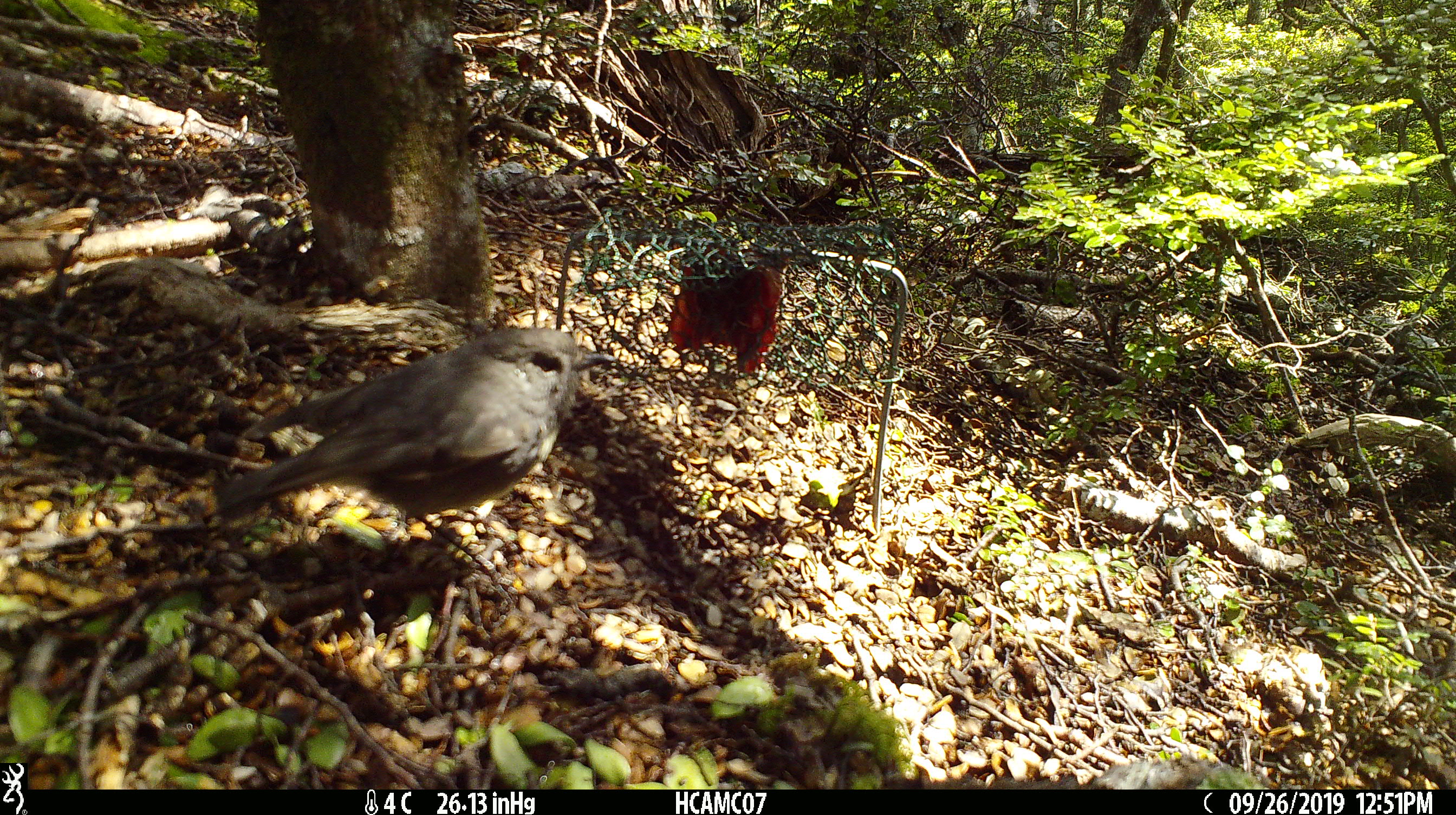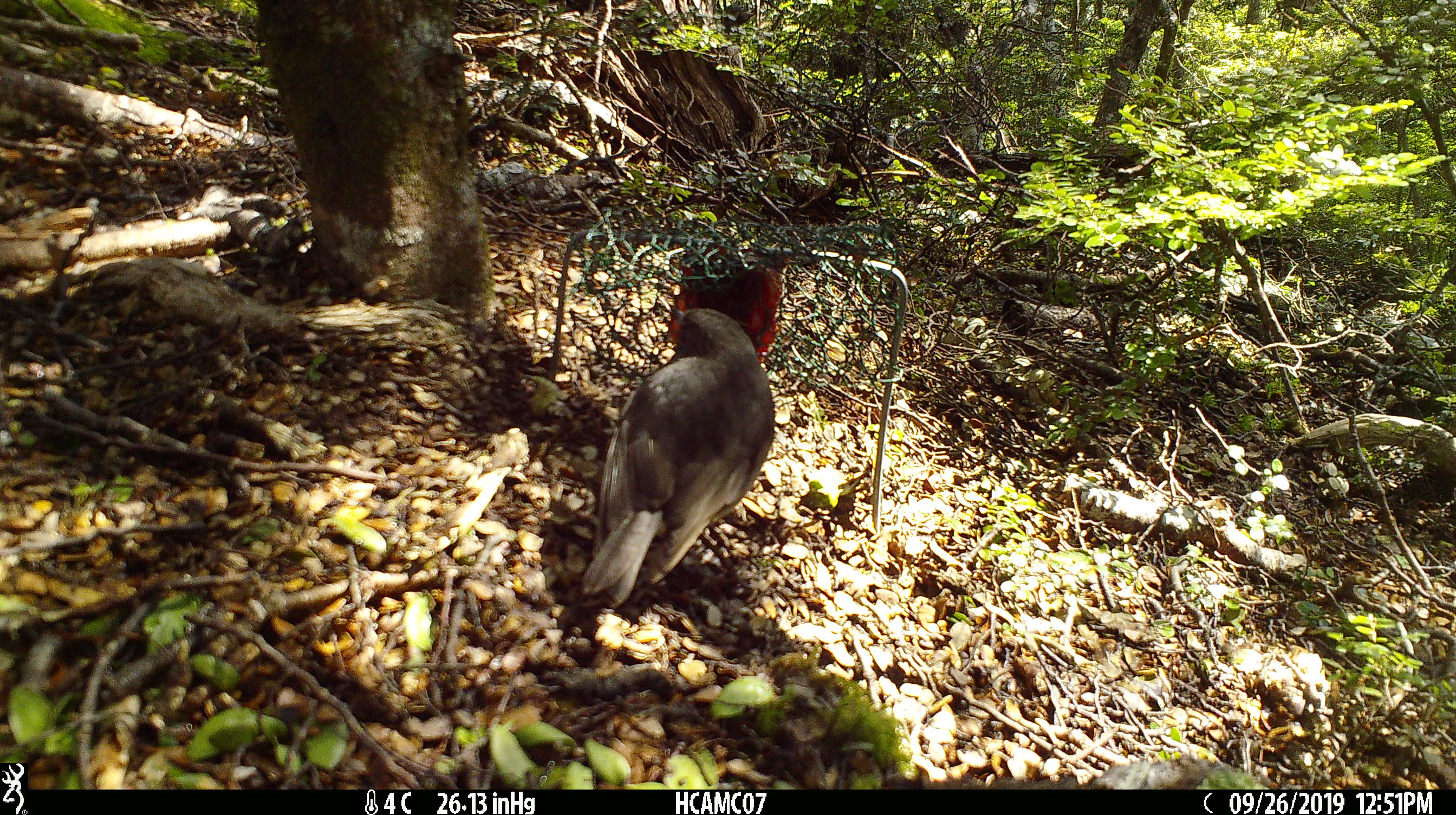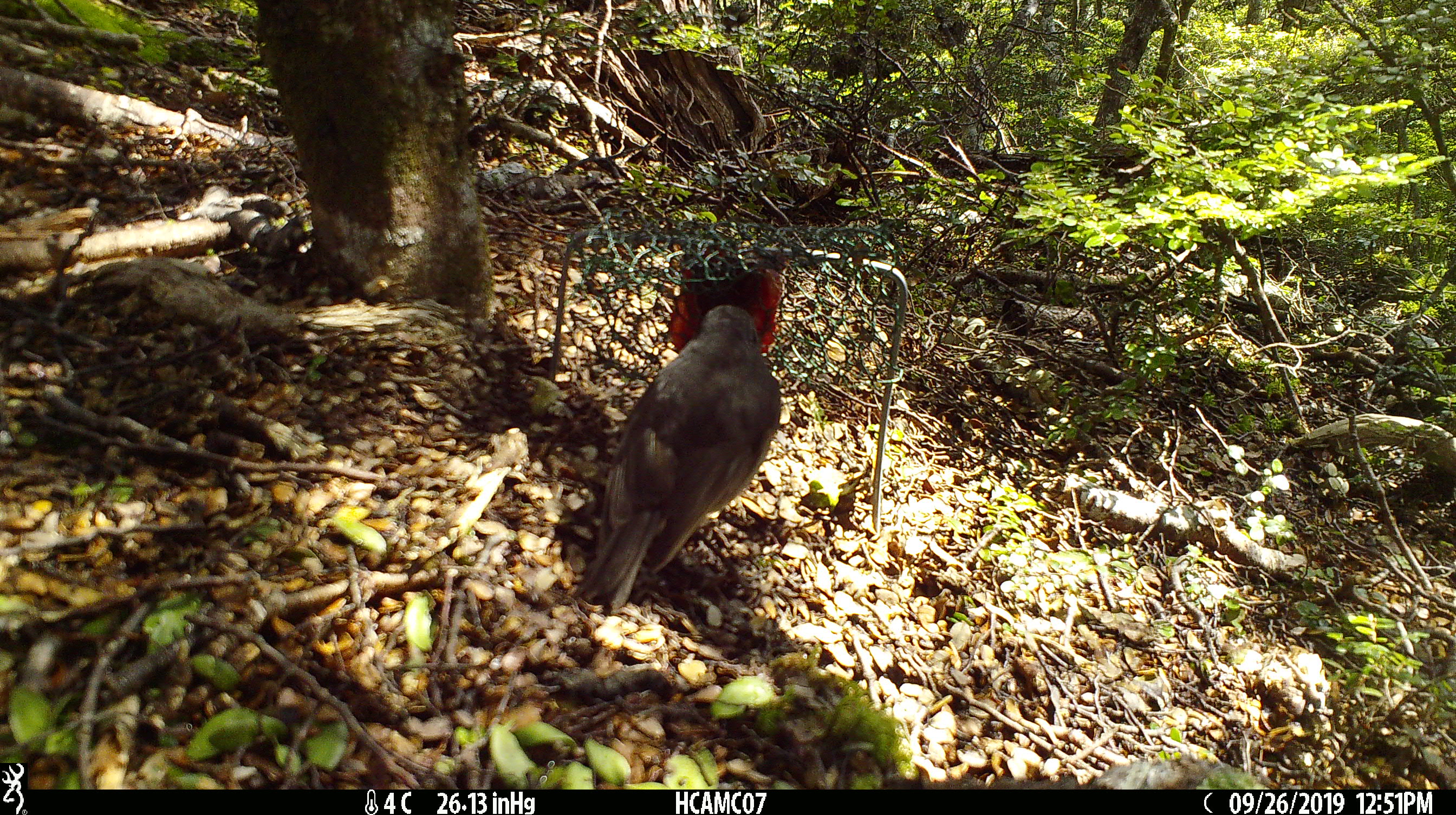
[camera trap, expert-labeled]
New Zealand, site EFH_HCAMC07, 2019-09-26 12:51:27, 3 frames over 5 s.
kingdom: Animalia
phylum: Chordata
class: Aves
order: Passeriformes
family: Petroicidae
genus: Petroica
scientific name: Petroica australis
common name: new zealand robin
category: robin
Robin (new zealand robin) (Petroica australis).